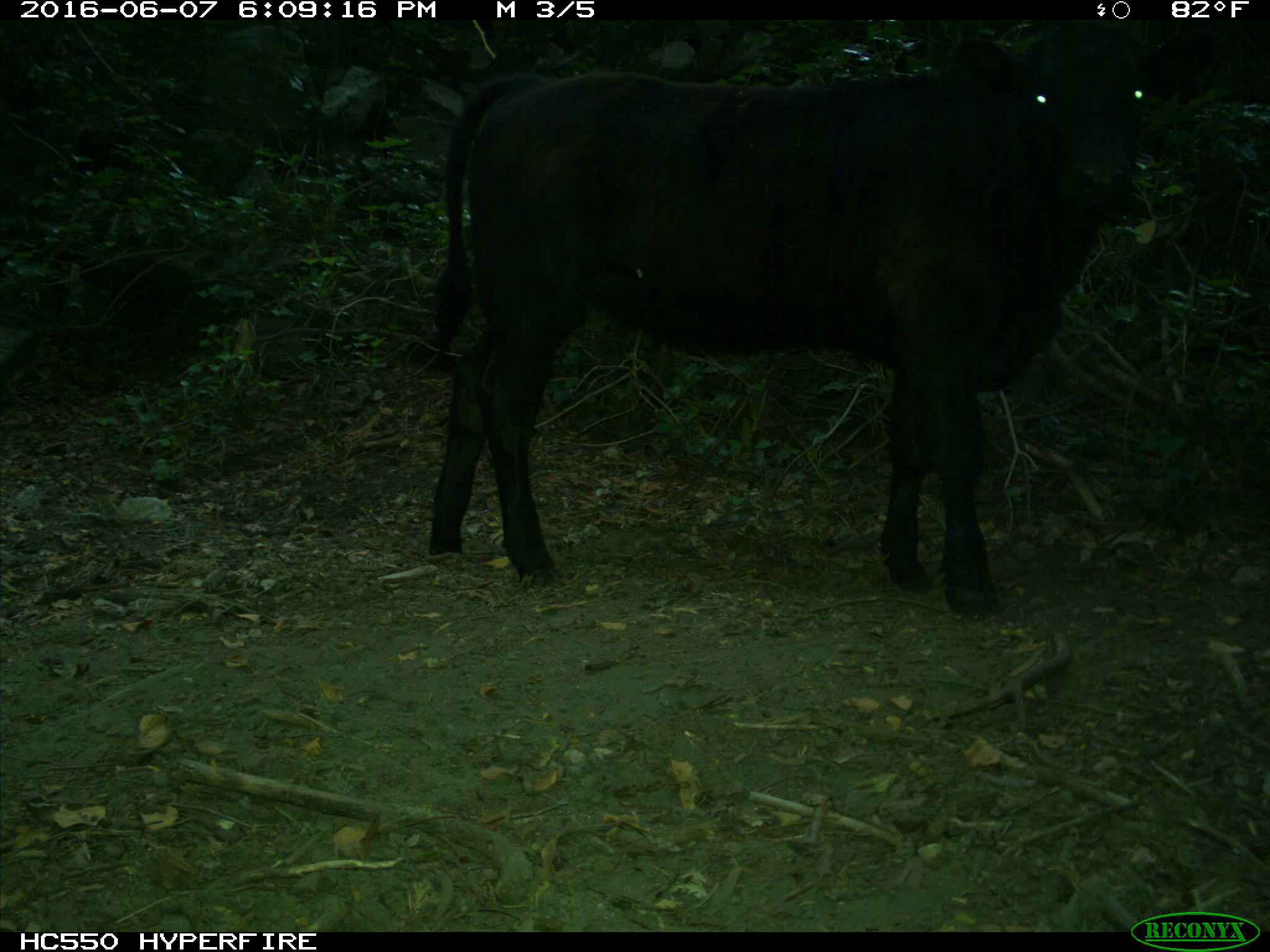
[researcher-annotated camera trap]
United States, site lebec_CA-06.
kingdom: Animalia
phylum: Chordata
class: Mammalia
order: Artiodactyla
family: Bovidae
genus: Bos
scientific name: Bos taurus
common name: domestic cow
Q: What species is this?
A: Bos taurus (domestic cow).